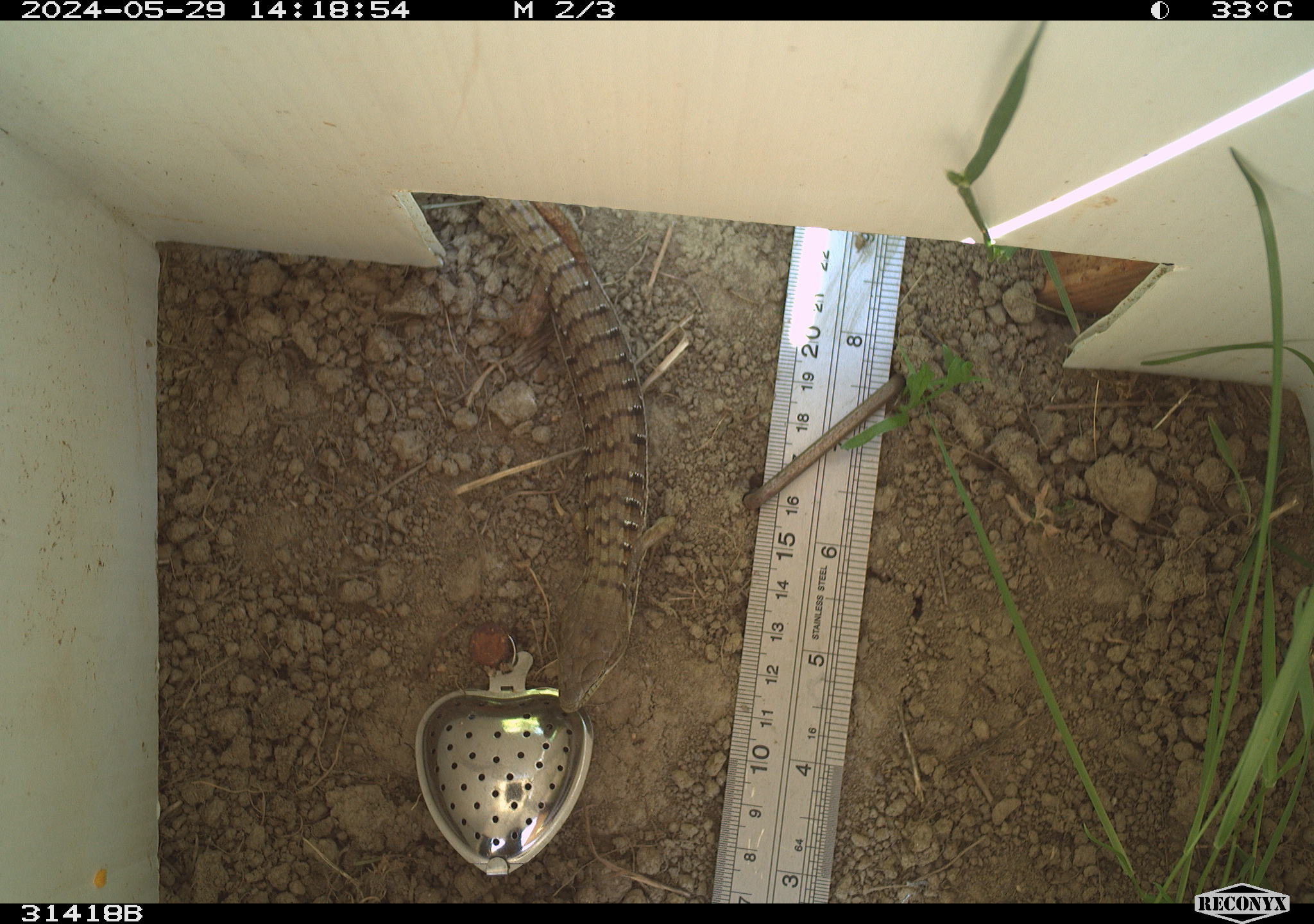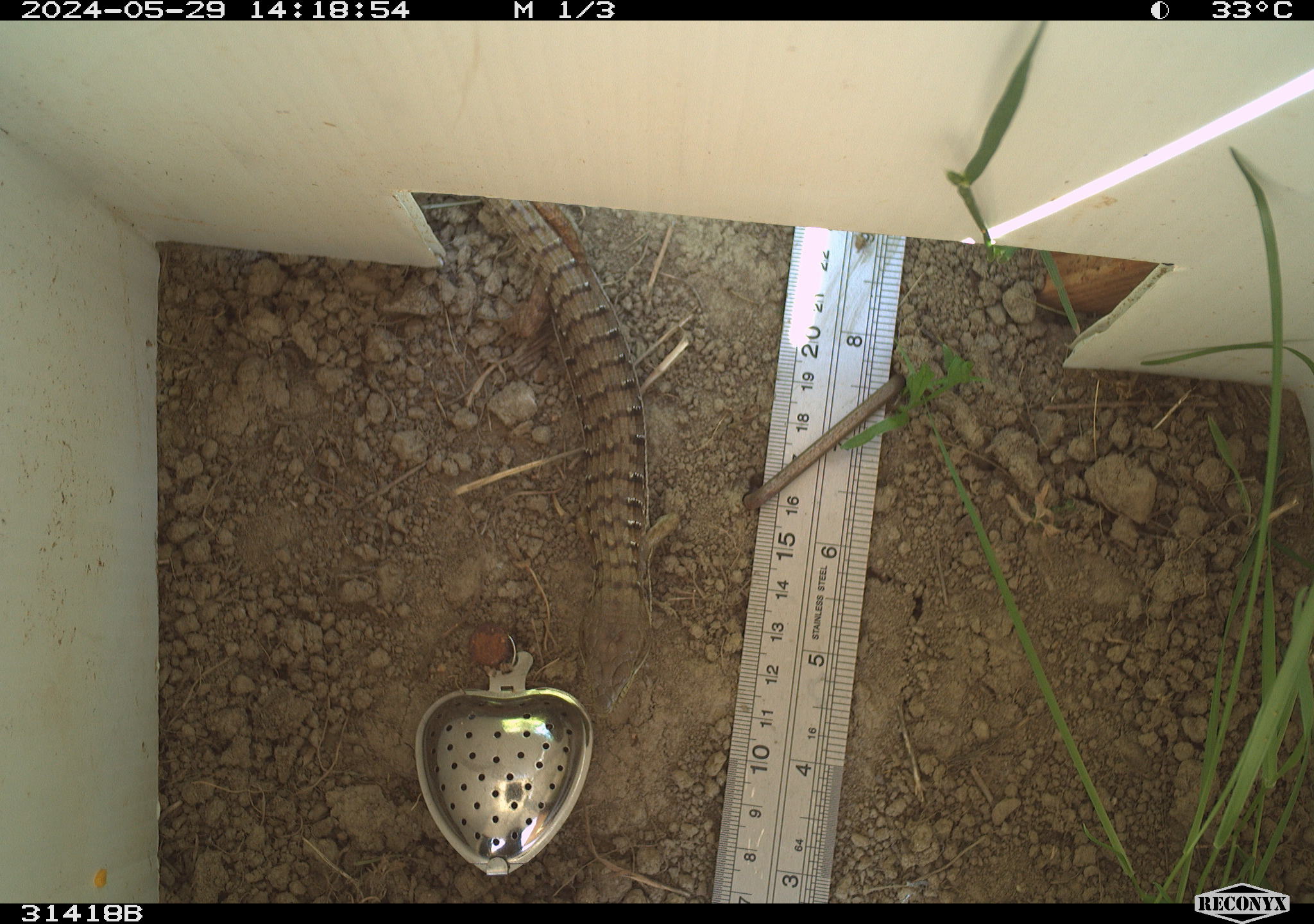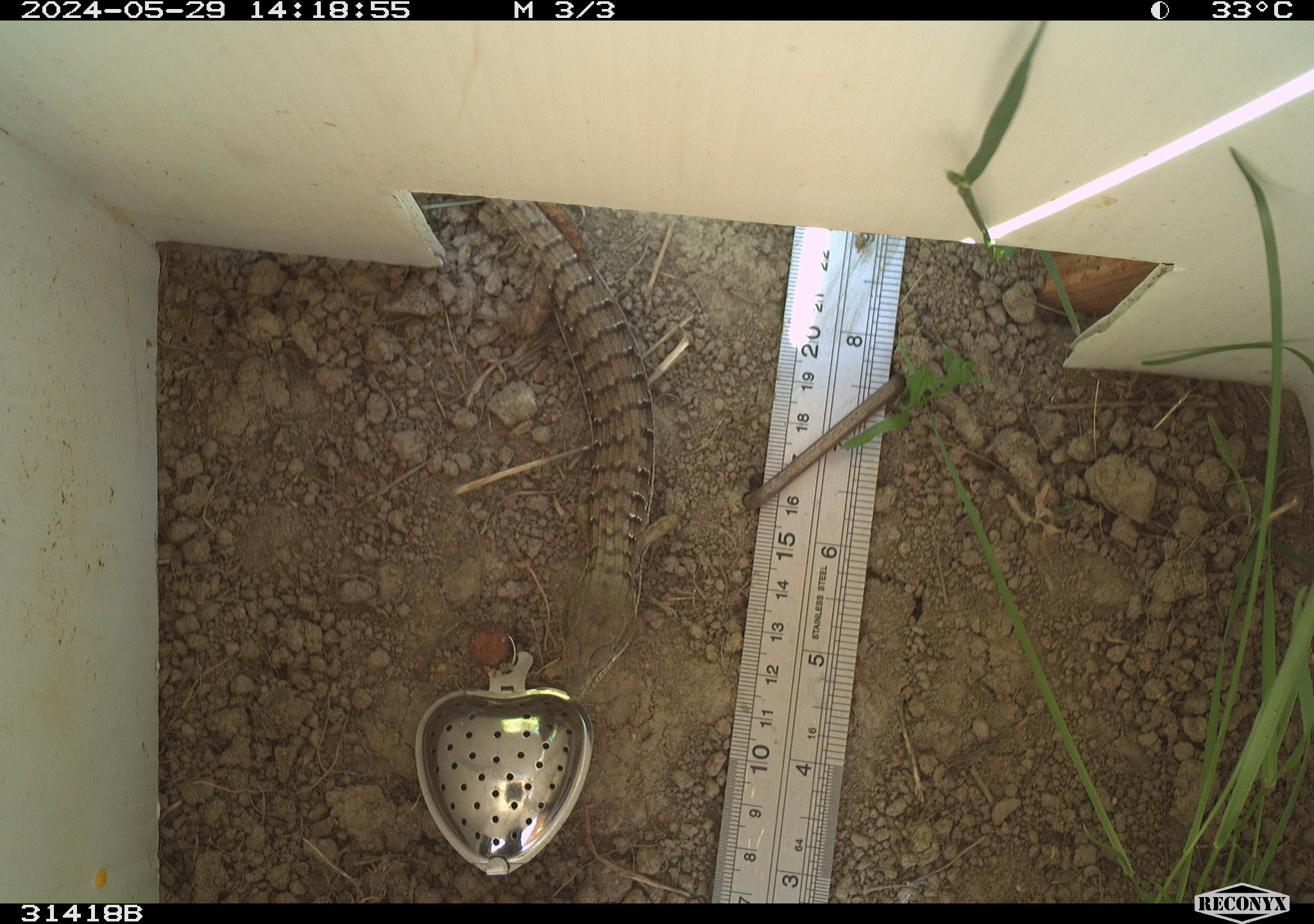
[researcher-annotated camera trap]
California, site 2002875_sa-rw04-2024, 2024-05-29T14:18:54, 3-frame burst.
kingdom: Animalia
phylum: Chordata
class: Reptilia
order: Squamata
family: Anguidae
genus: Elgaria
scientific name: Elgaria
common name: alligator lizards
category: elgaria species